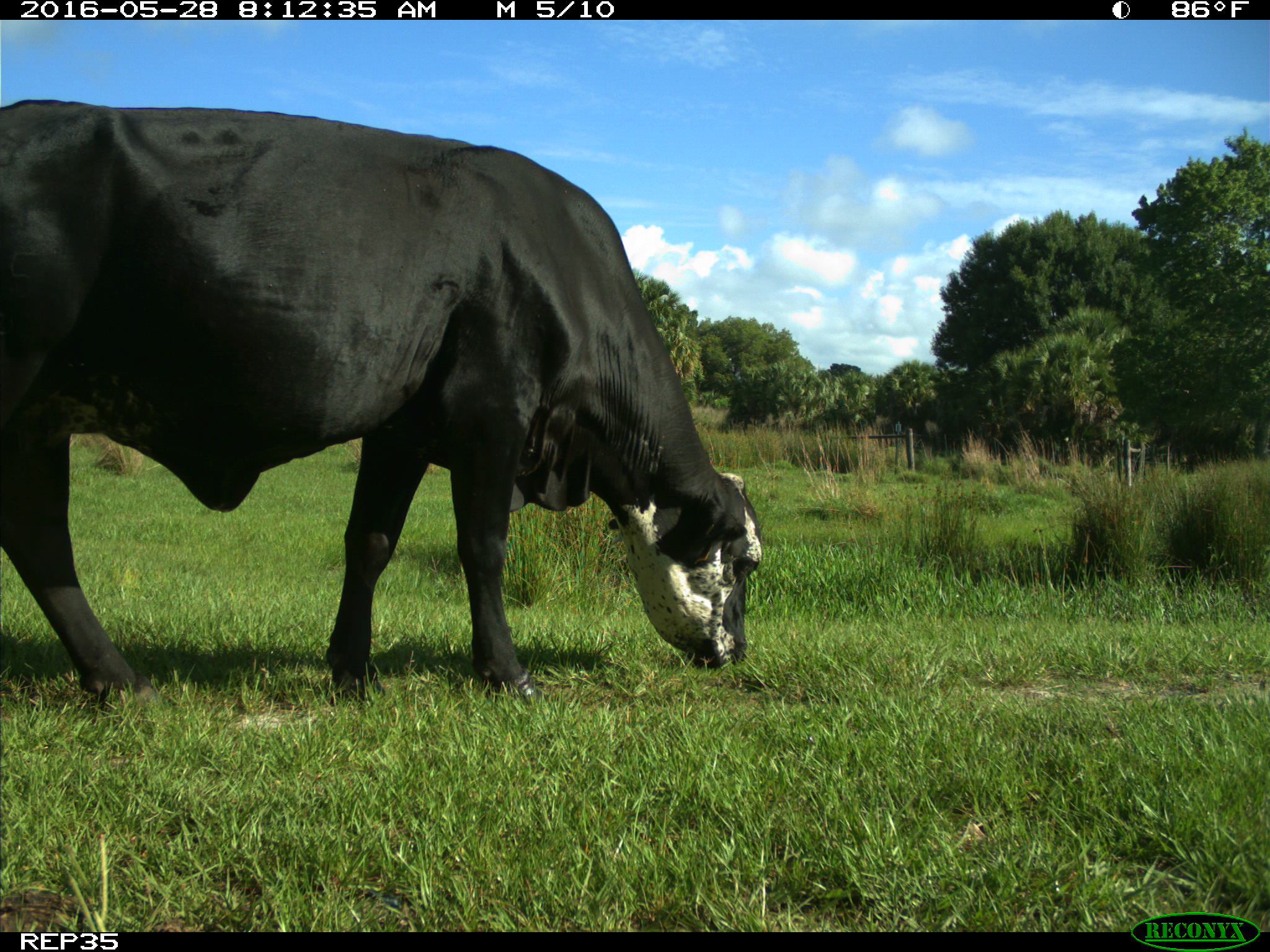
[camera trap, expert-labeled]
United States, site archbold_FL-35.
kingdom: Animalia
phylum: Chordata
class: Mammalia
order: Artiodactyla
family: Bovidae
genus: Bos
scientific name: Bos taurus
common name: domestic cow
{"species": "Bos taurus (domestic cow)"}